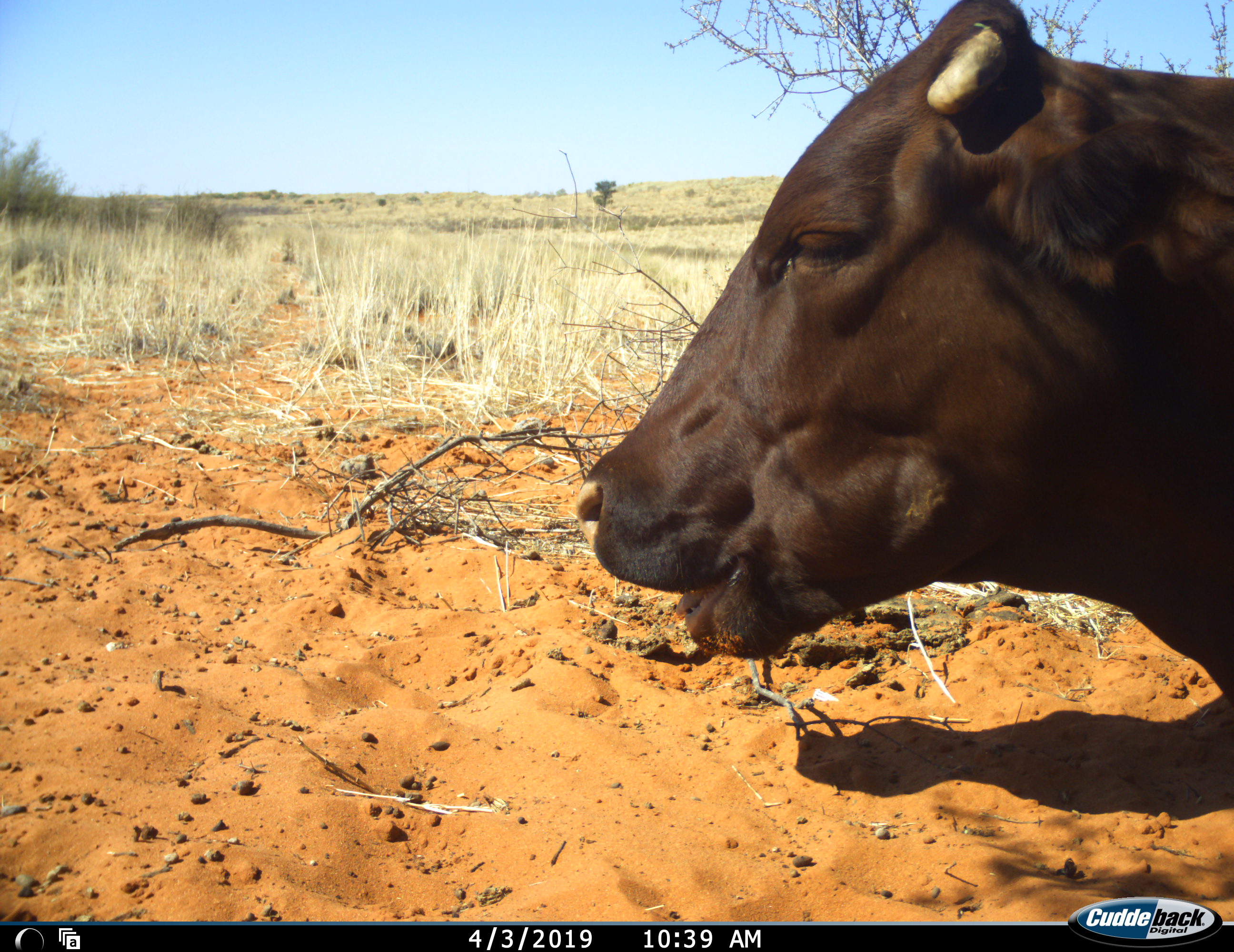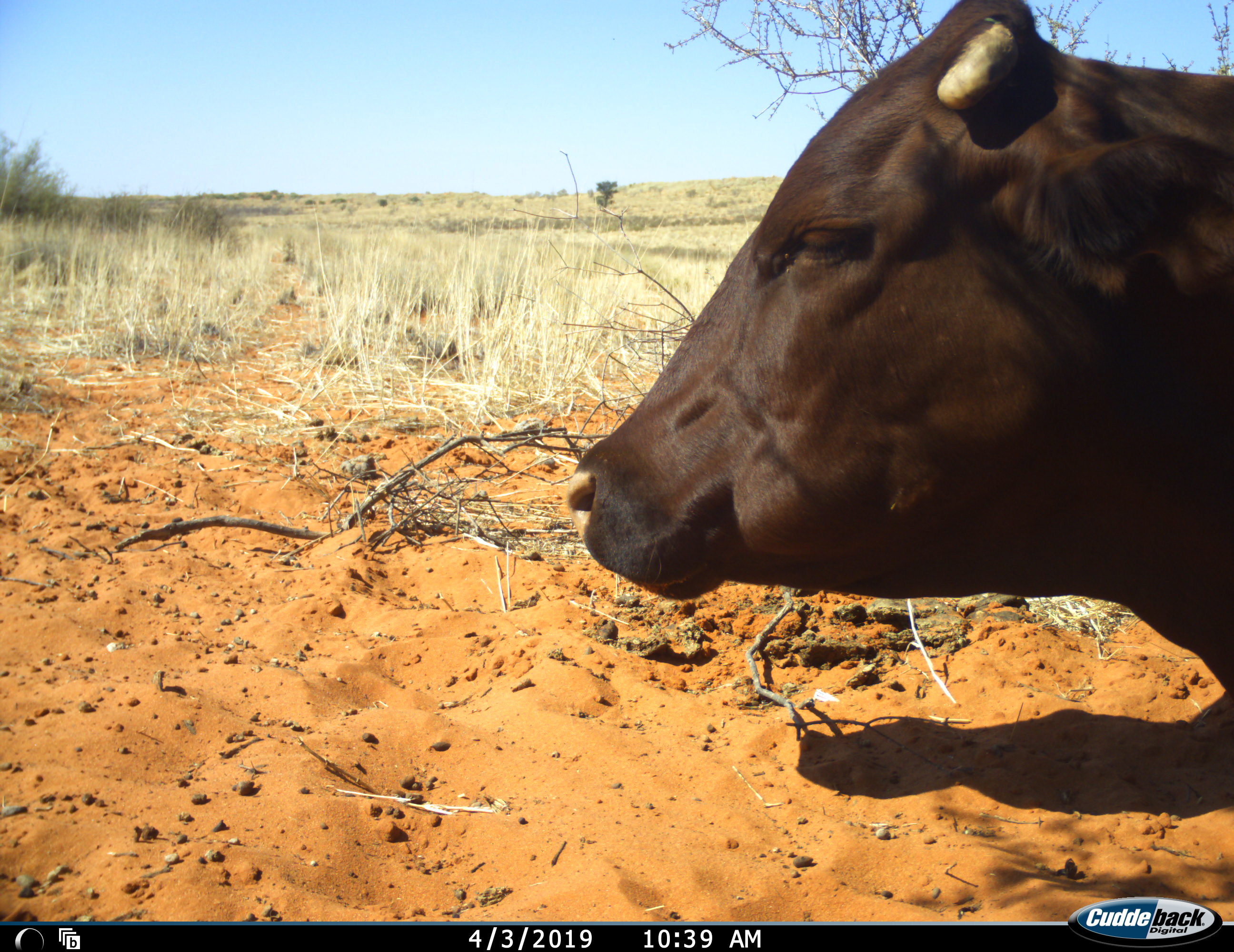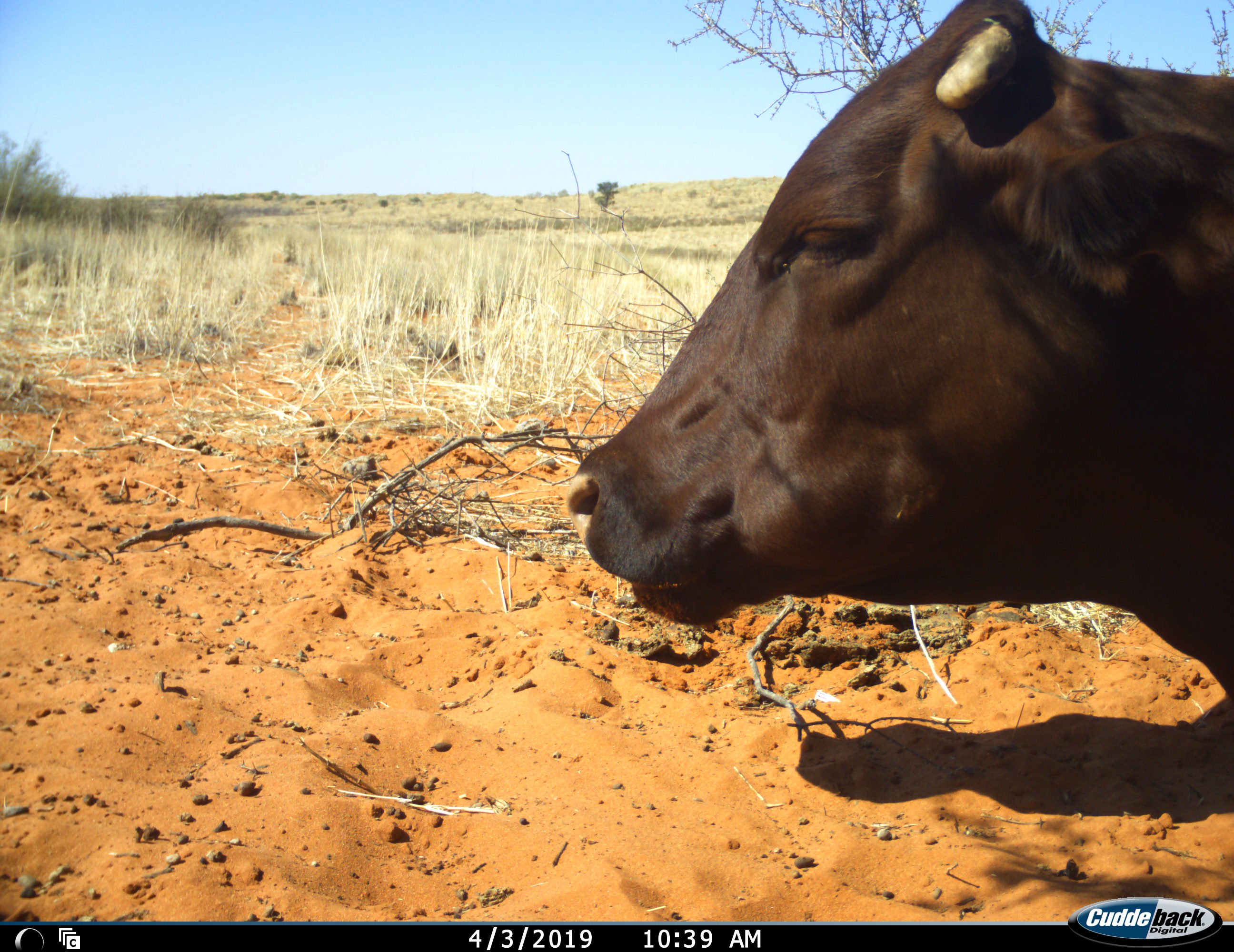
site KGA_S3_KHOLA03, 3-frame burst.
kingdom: Animalia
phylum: Chordata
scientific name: Vertebrata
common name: domestic animal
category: domesticanimal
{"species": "domesticanimal (domestic animal) (Vertebrata)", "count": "1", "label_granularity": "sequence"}